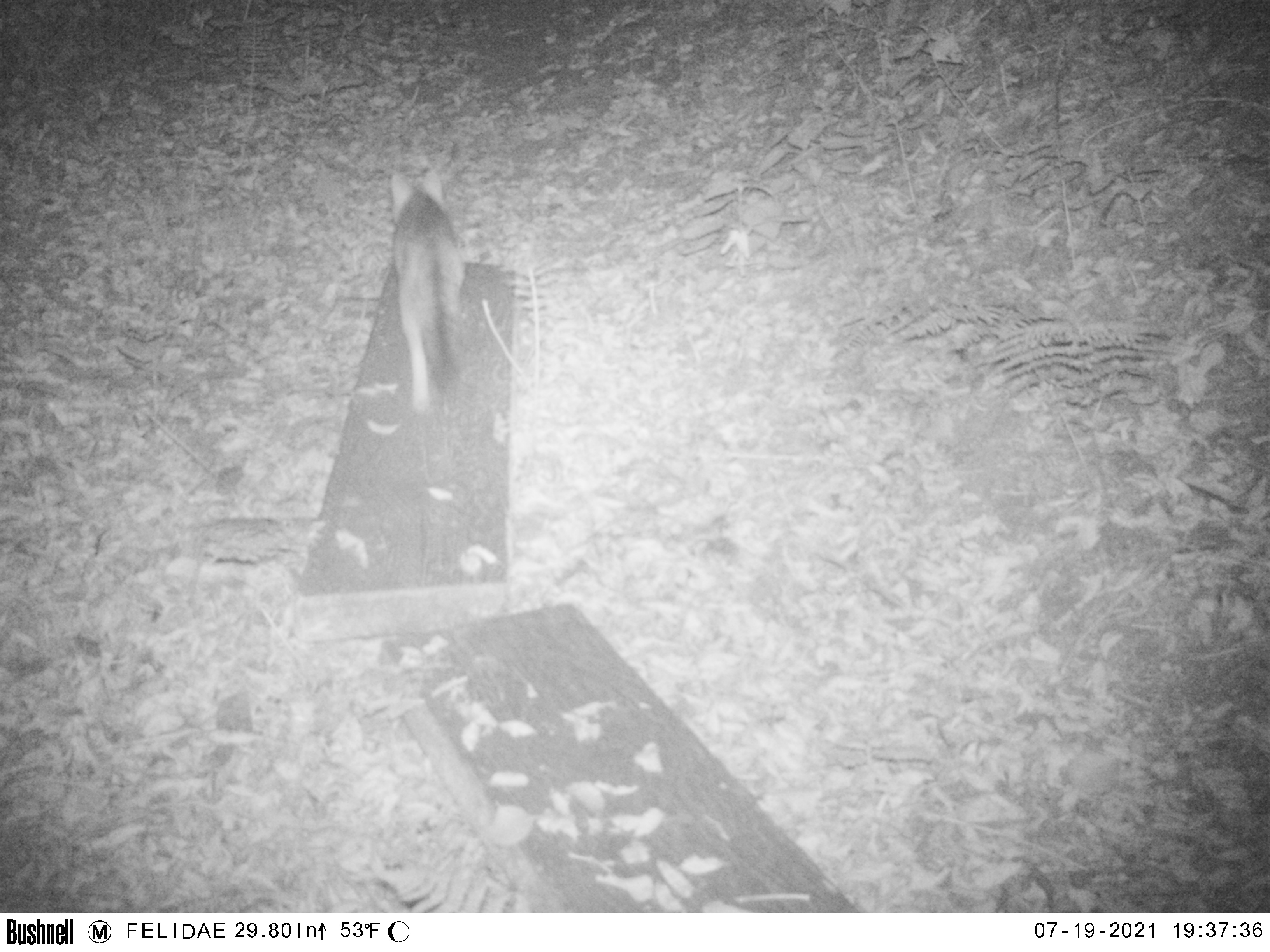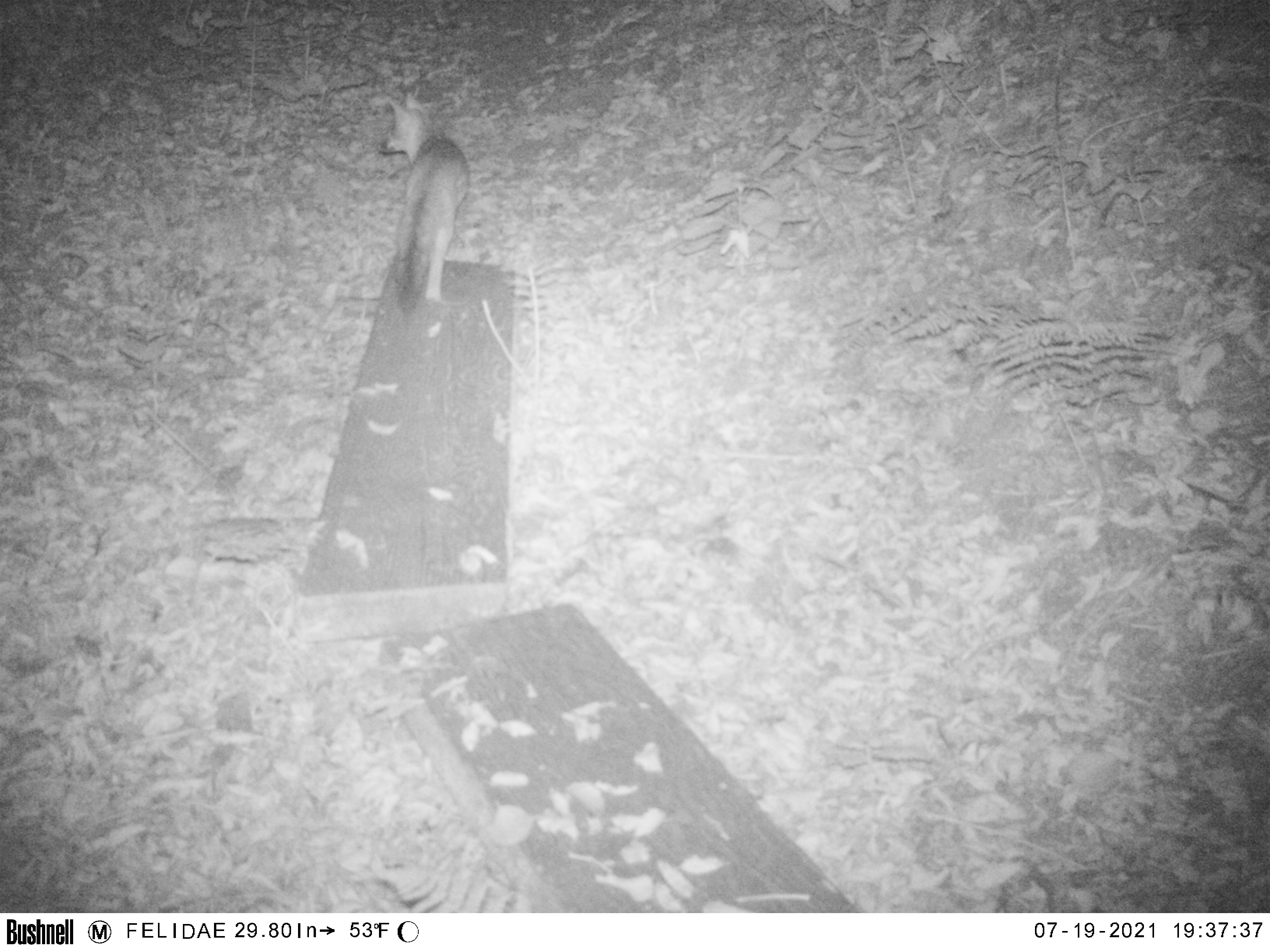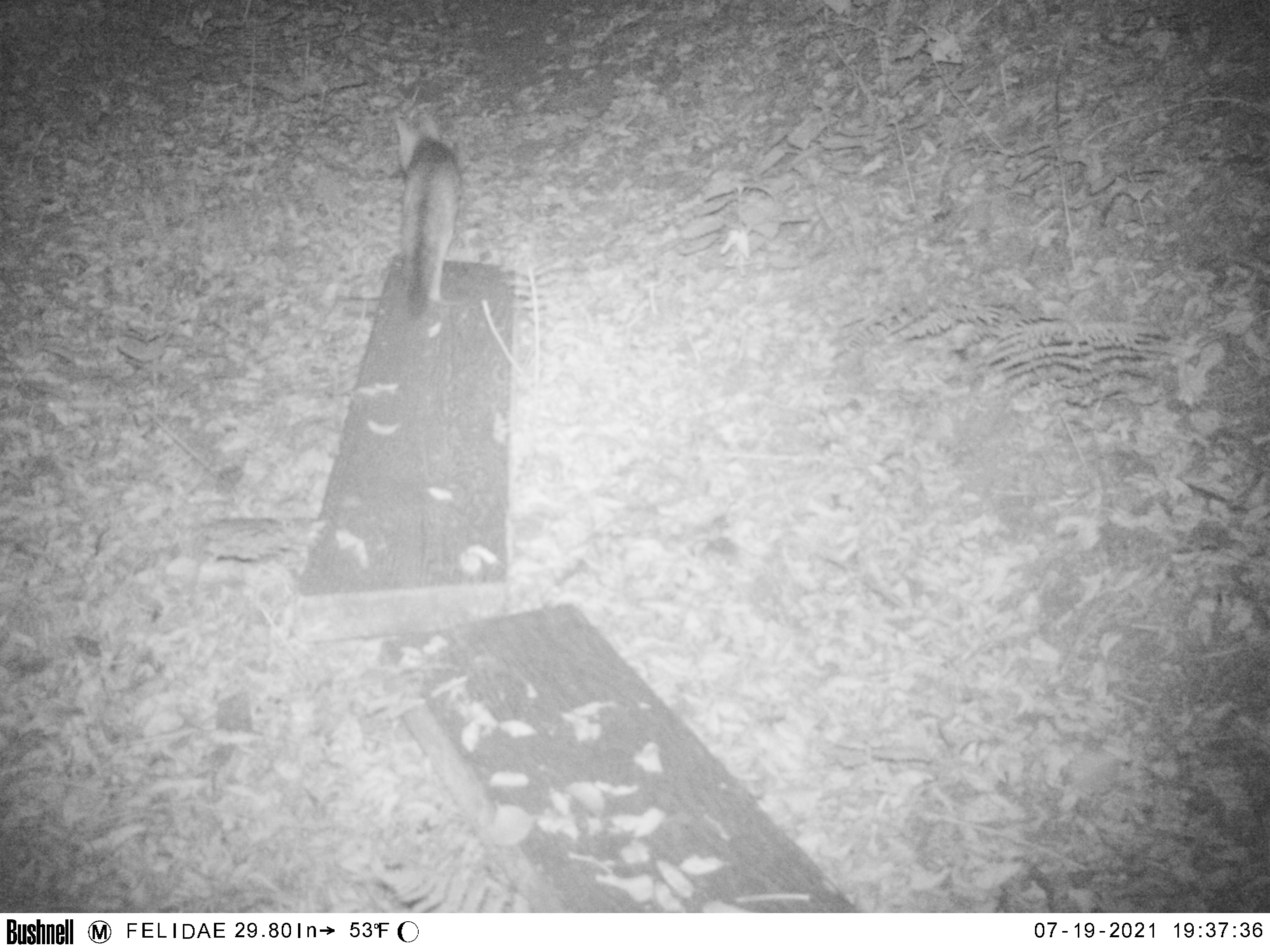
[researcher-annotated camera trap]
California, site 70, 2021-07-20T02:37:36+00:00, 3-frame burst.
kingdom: Animalia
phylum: Chordata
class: Mammalia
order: Carnivora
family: Canidae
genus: Urocyon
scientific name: Urocyon cinereoargenteus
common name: gray fox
Gray fox (Urocyon cinereoargenteus).